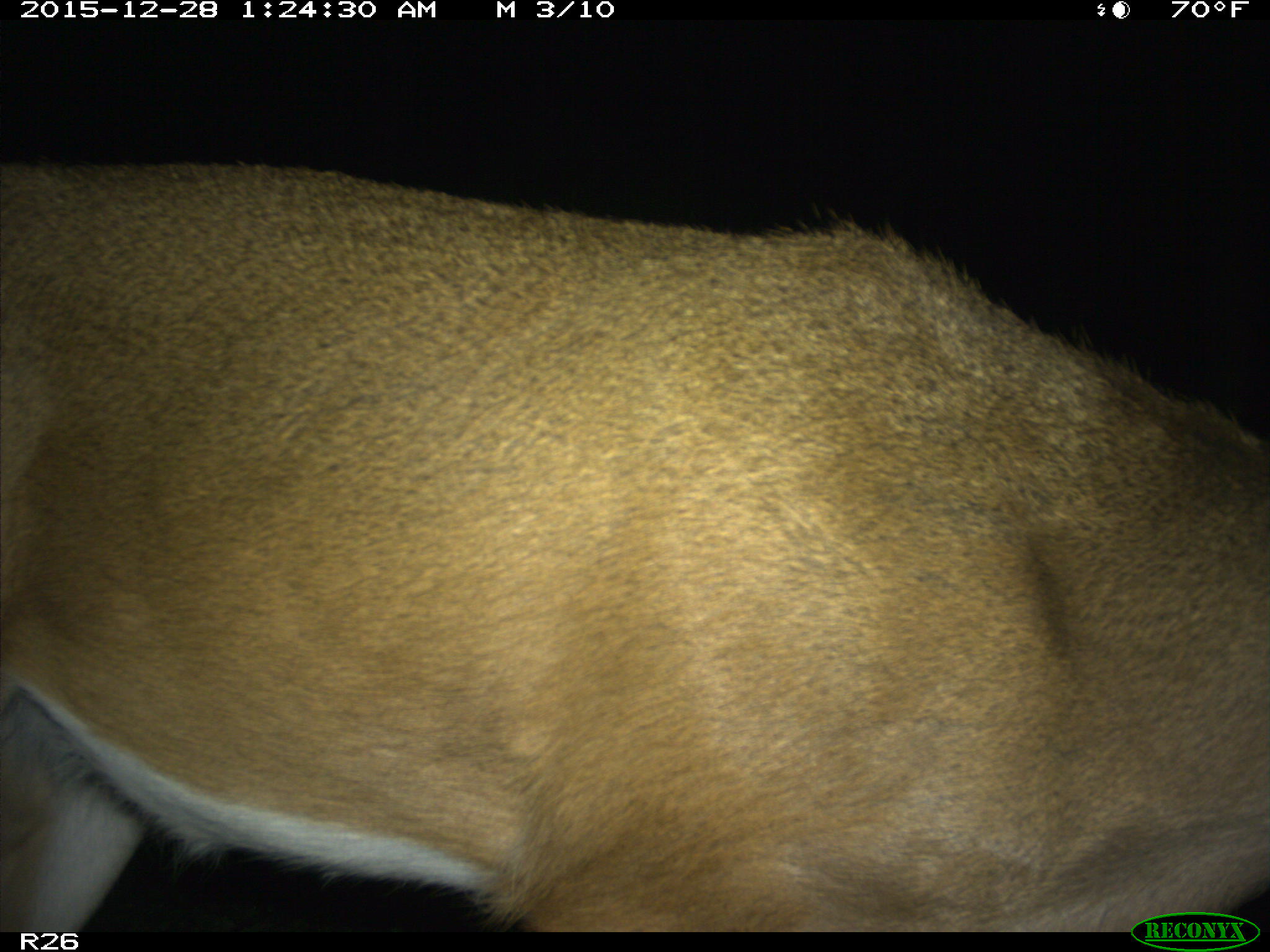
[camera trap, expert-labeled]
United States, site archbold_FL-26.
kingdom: Animalia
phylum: Chordata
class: Mammalia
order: Artiodactyla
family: Cervidae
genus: Odocoileus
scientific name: Odocoileus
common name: deer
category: unidentified deer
Unidentified deer (deer) (Odocoileus).